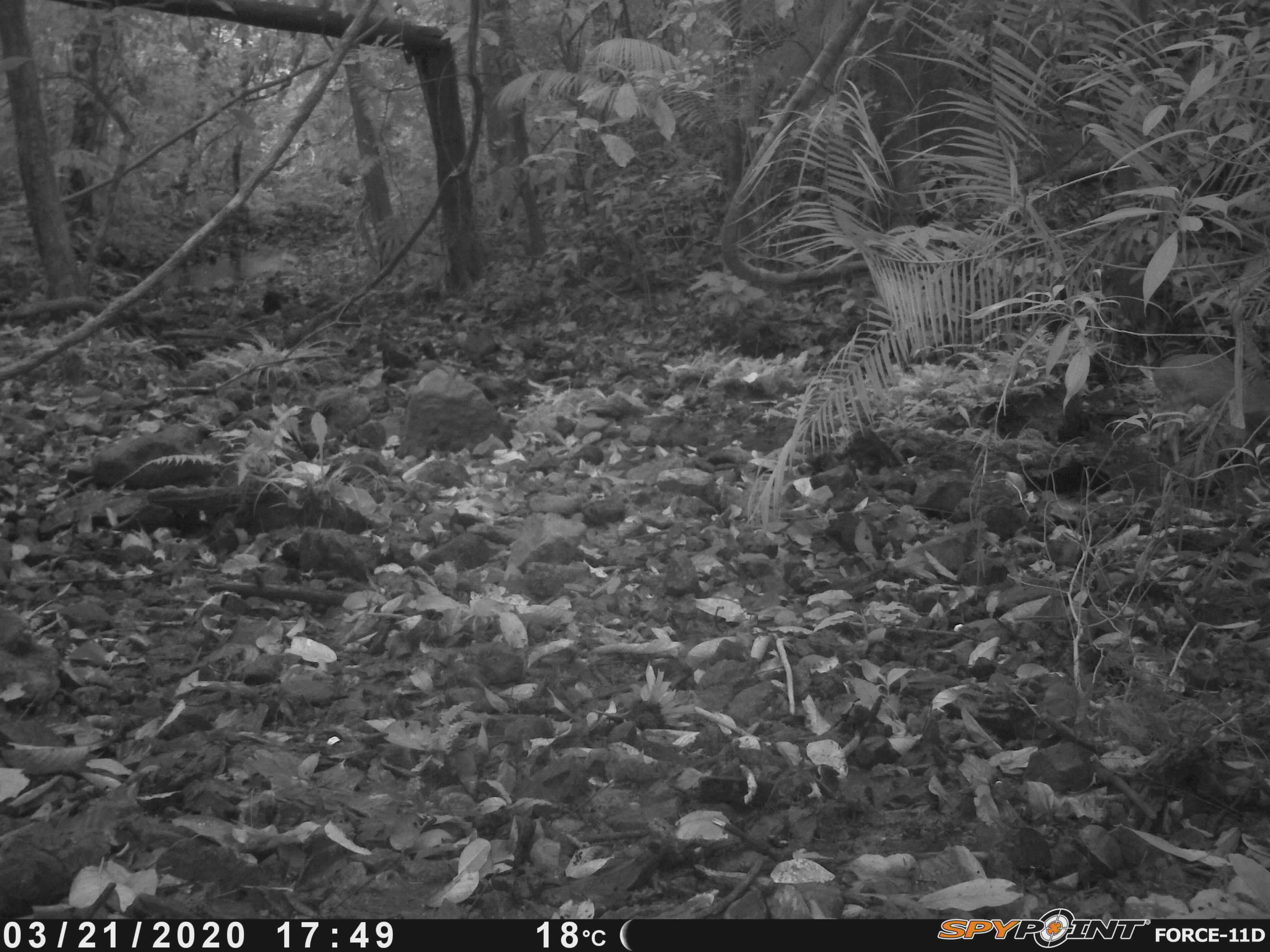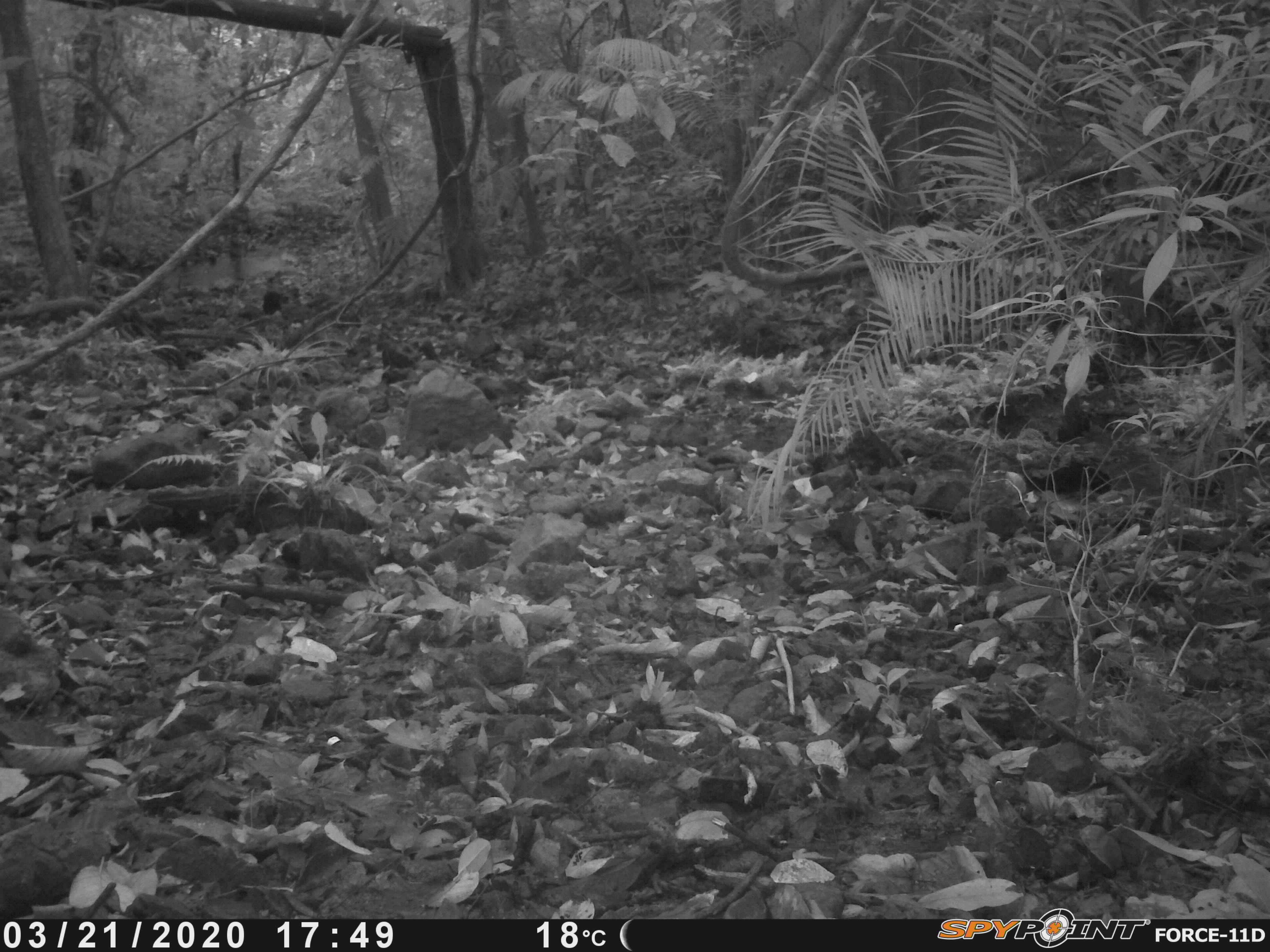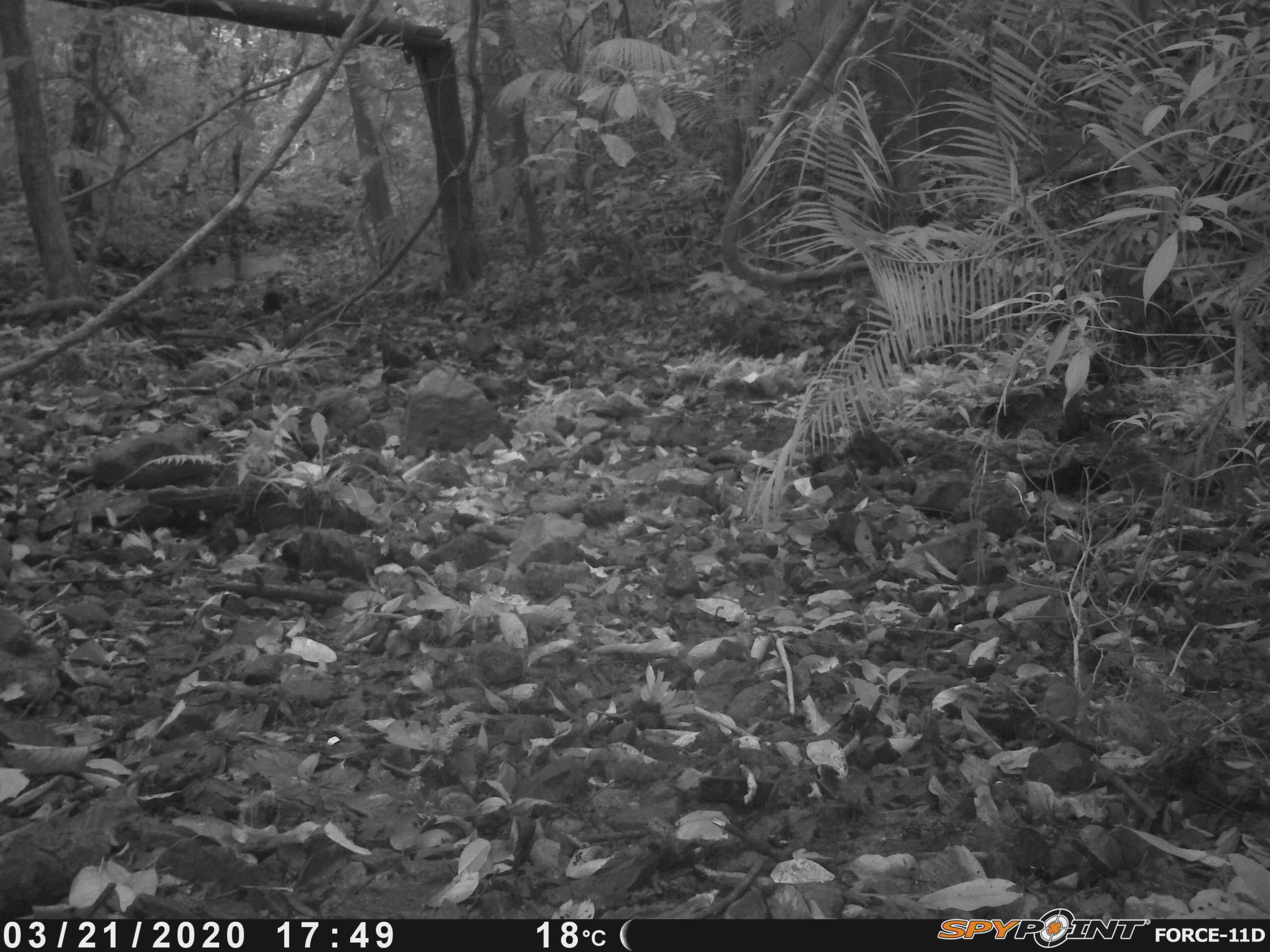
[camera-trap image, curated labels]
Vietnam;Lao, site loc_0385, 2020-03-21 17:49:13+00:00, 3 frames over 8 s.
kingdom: Animalia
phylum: Chordata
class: Mammalia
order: Artiodactyla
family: Cervidae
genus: Muntiacus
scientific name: Muntiacus vuquangensis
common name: large-antlered muntjac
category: large antlered muntjac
Large antlered muntjac (large-antlered muntjac) (Muntiacus vuquangensis). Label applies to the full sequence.